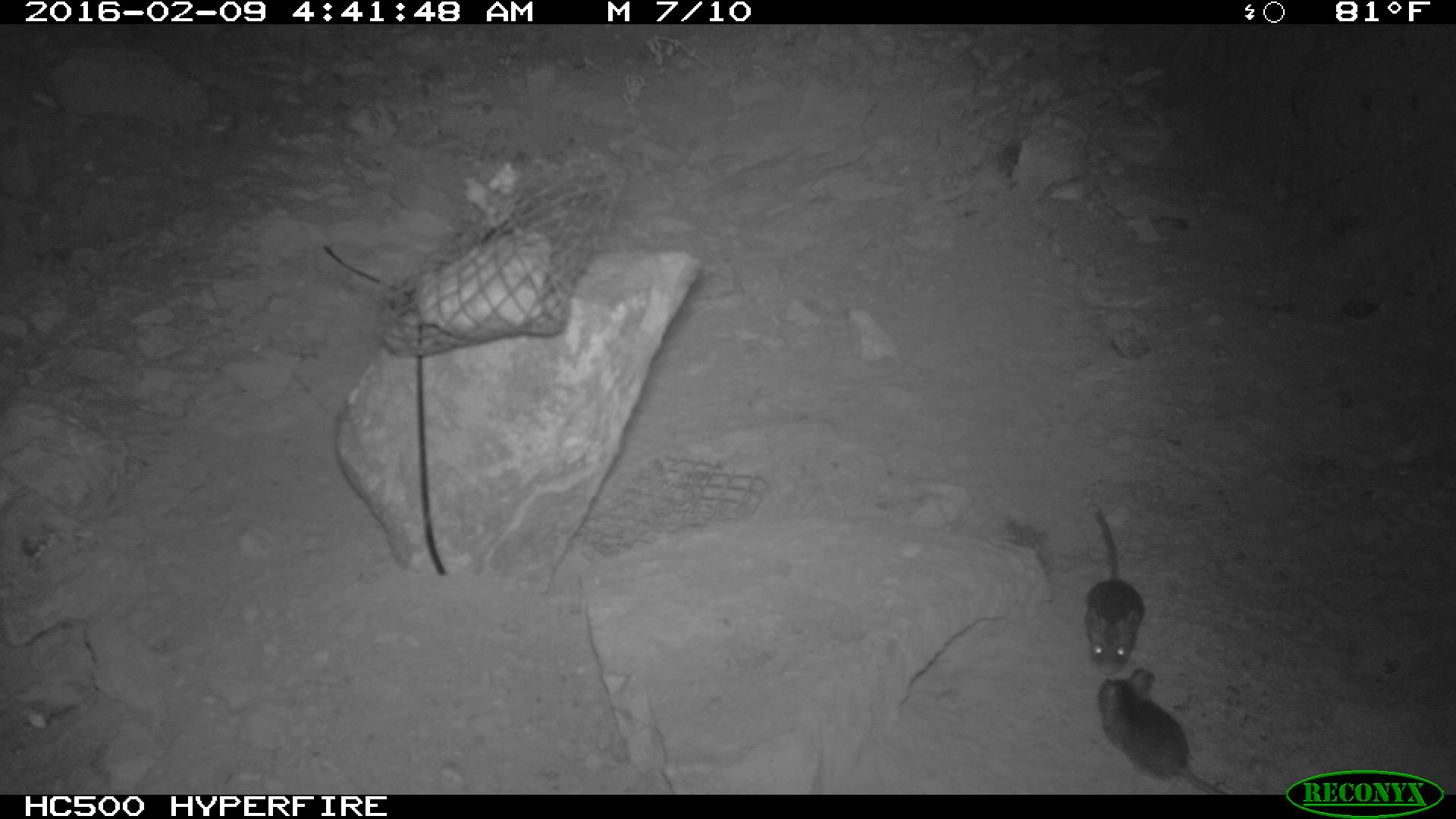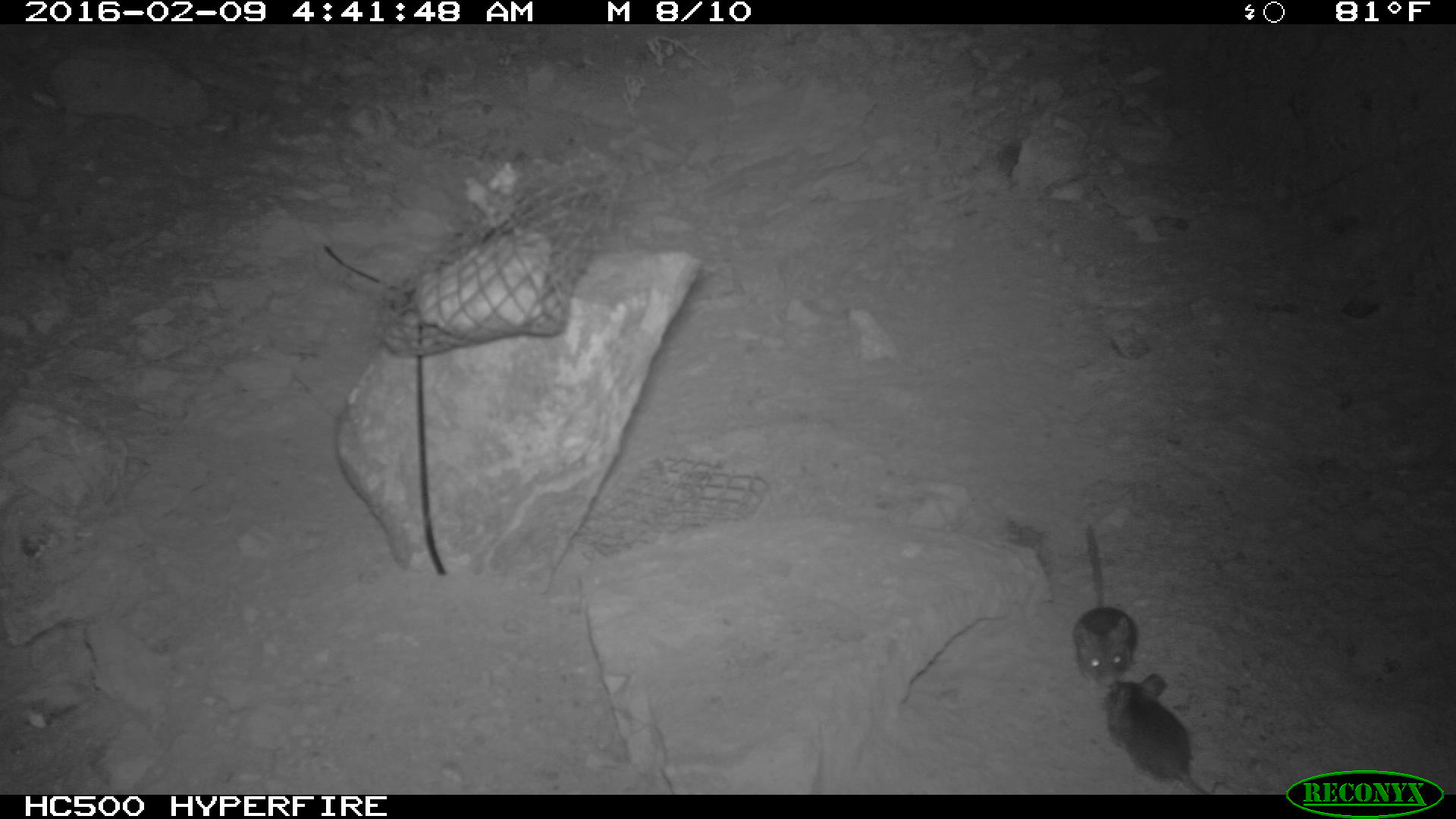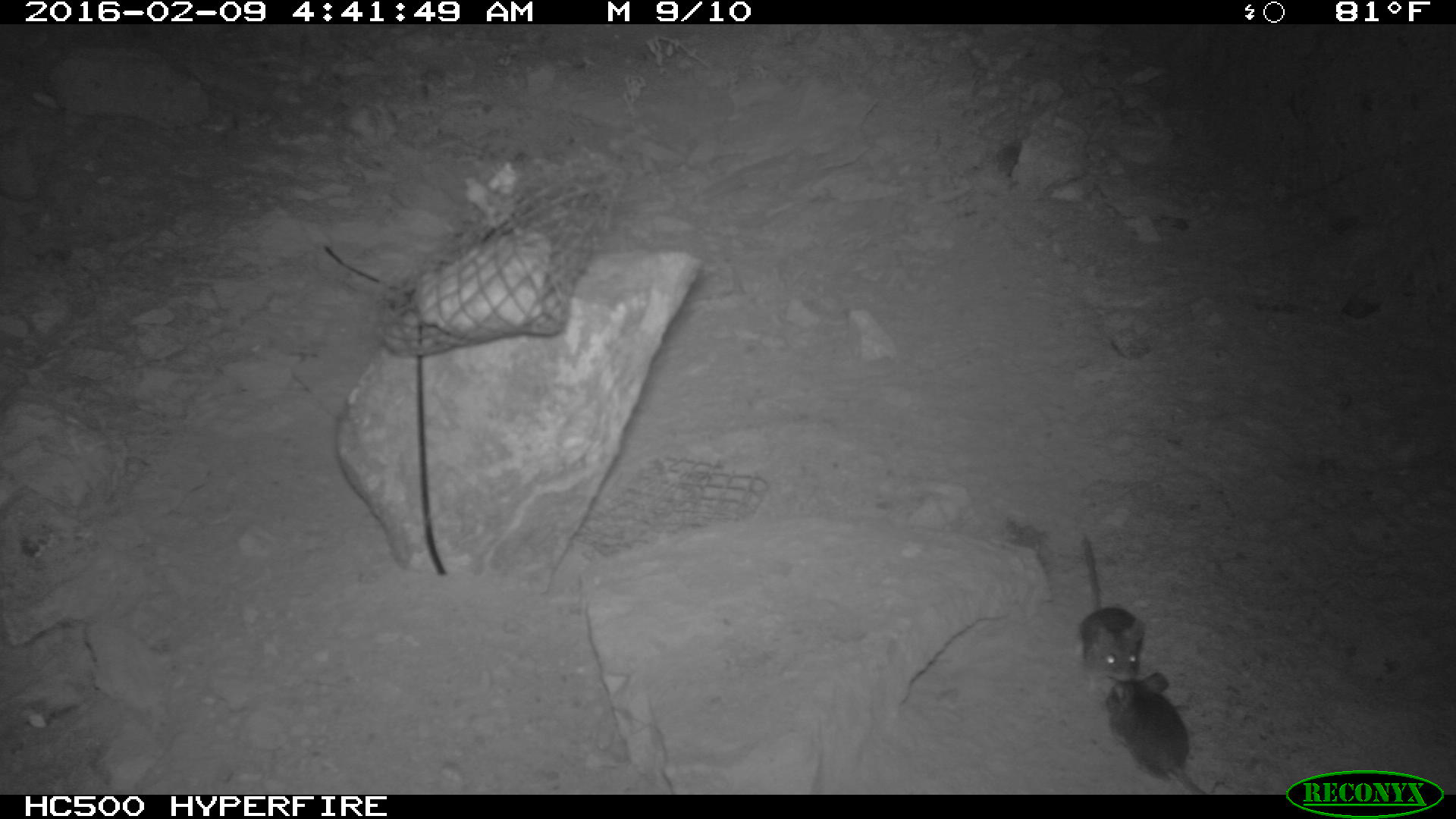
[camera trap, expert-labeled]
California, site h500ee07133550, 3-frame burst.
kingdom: Animalia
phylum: Chordata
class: Mammalia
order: Rodentia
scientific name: Rodentia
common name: rodent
Rodent (Rodentia).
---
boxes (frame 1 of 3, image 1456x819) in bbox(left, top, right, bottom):
rodent: bbox(1097, 665, 1231, 794); bbox(1081, 506, 1146, 673)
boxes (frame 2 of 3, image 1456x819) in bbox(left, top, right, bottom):
rodent: bbox(1104, 673, 1213, 793); bbox(1072, 524, 1139, 685)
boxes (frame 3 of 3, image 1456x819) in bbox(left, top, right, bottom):
rodent: bbox(1103, 672, 1207, 794); bbox(1078, 535, 1146, 680)